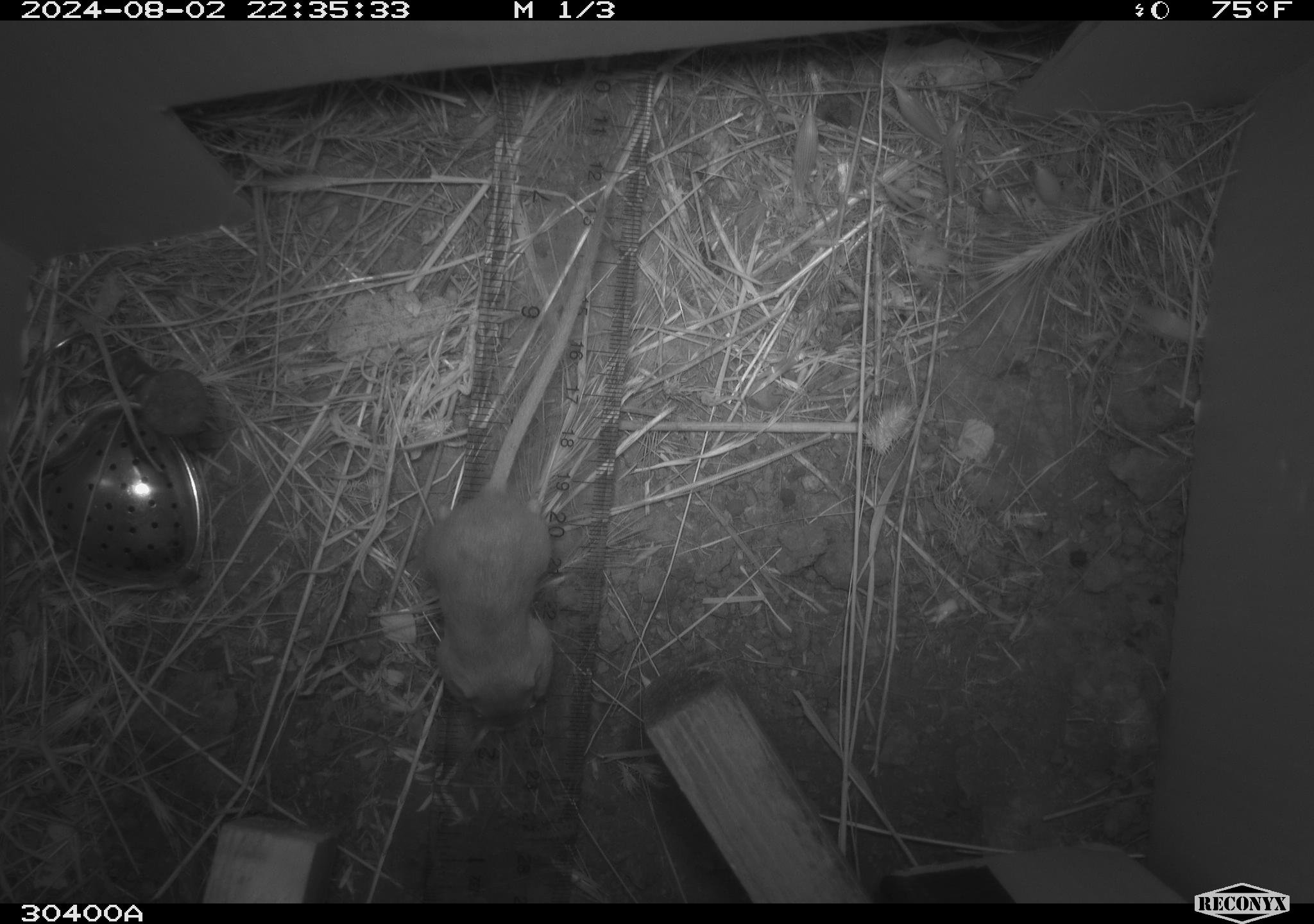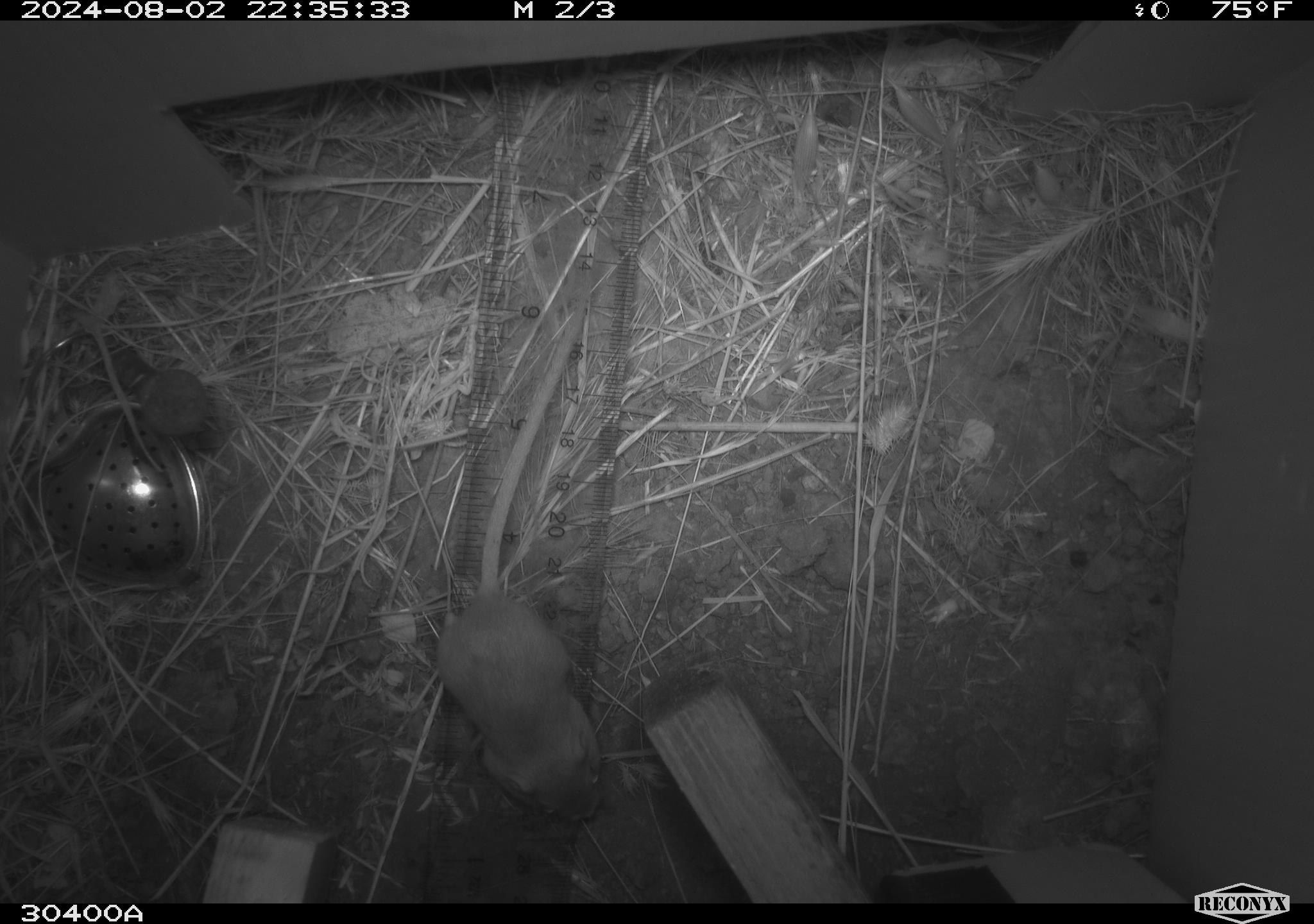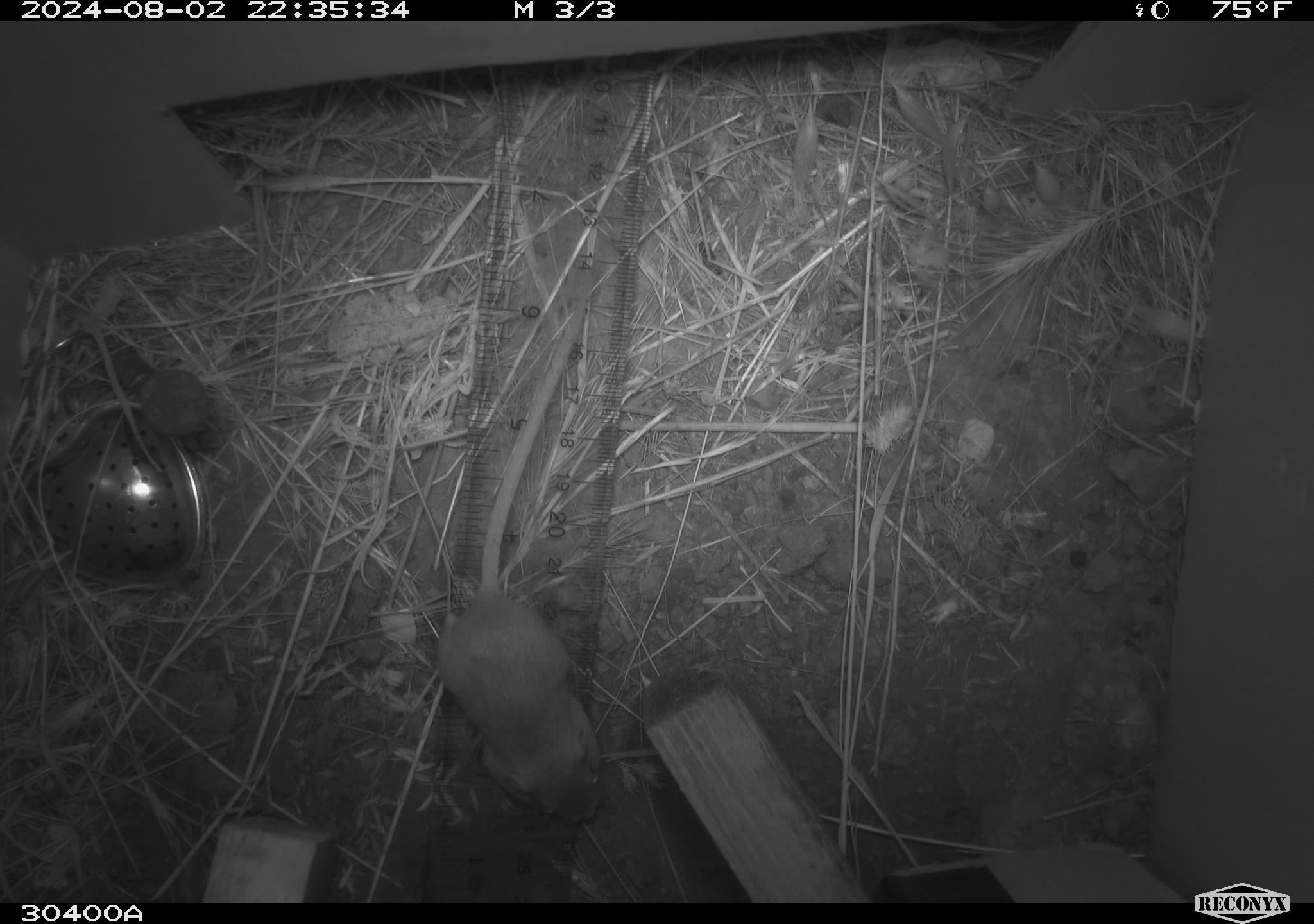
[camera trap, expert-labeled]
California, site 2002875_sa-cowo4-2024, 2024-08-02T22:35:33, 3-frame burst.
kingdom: Animalia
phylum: Chordata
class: Mammalia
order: Rodentia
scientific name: Rodentia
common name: rodent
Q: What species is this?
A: Rodent (Rodentia).